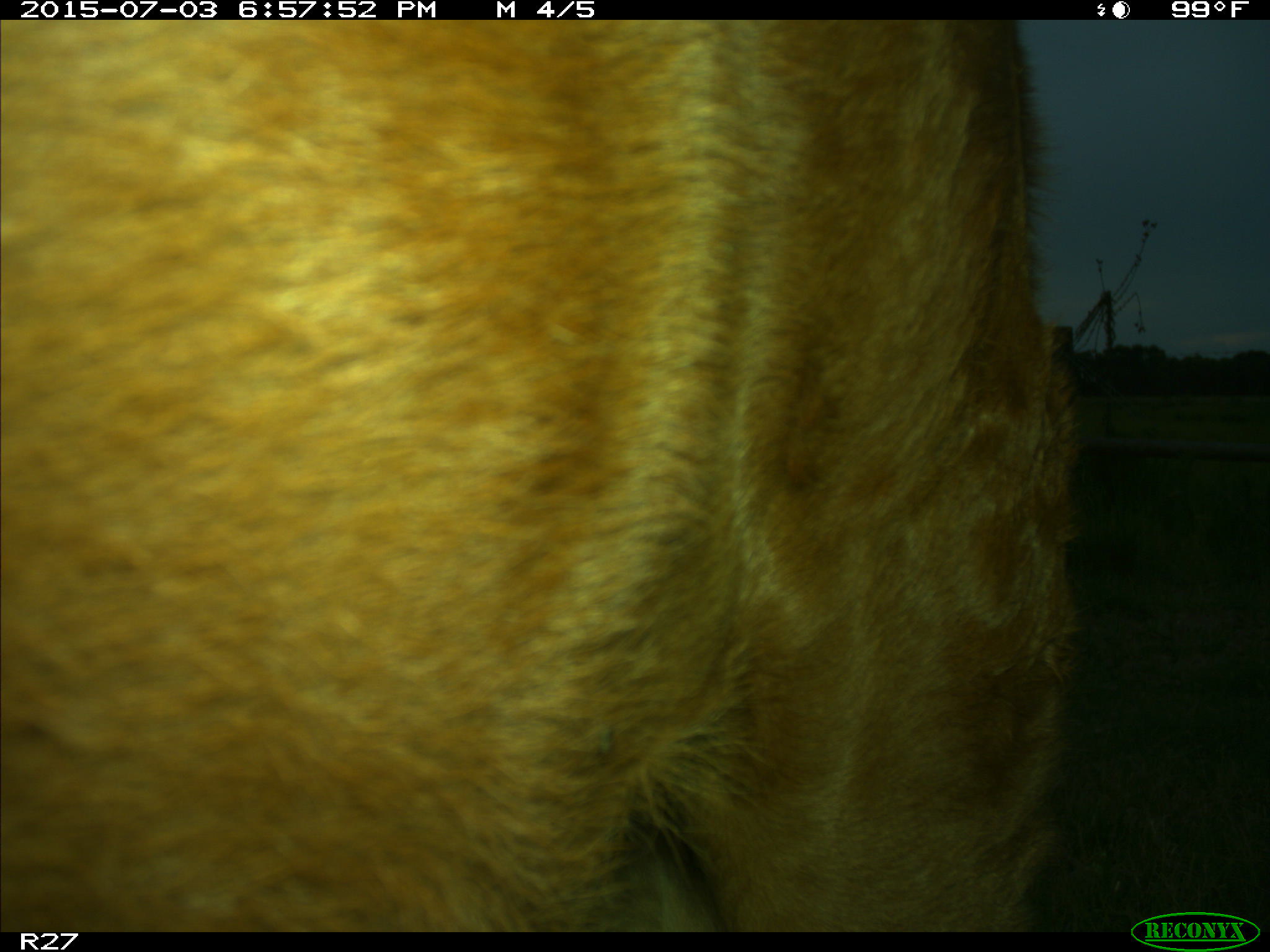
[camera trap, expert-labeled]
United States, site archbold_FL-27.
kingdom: Animalia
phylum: Chordata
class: Mammalia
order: Artiodactyla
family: Bovidae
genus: Bos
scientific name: Bos taurus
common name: domestic cow